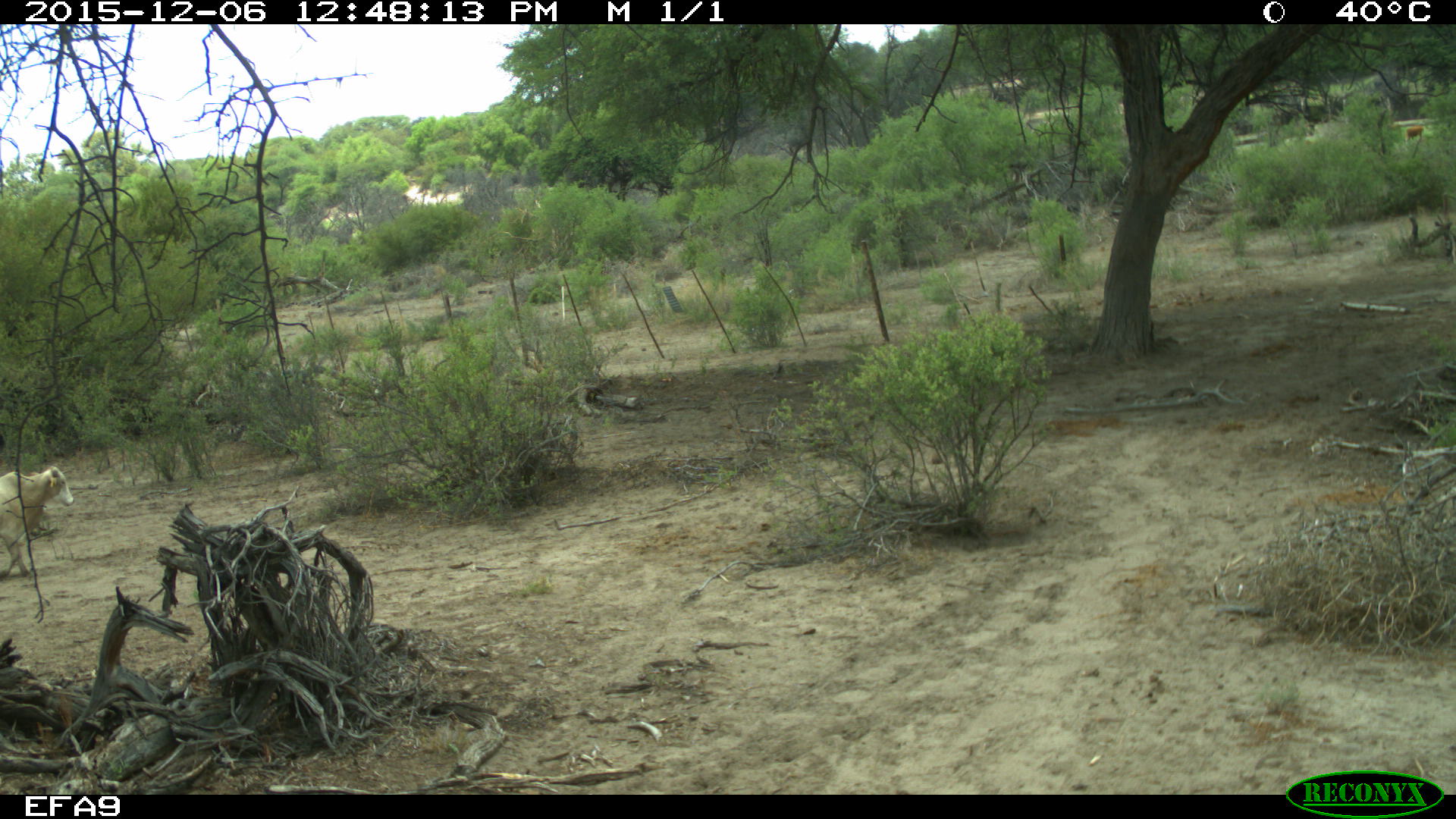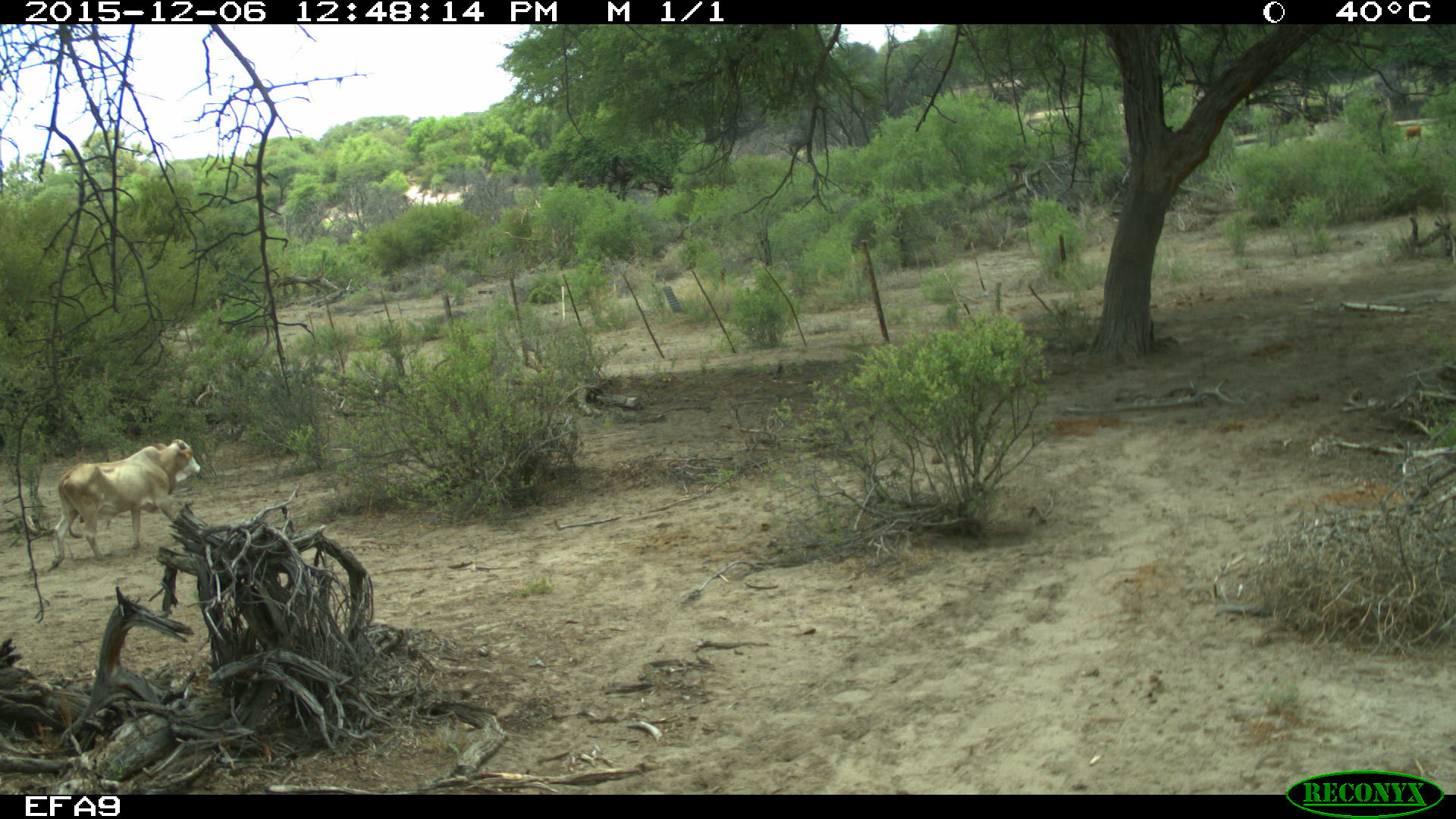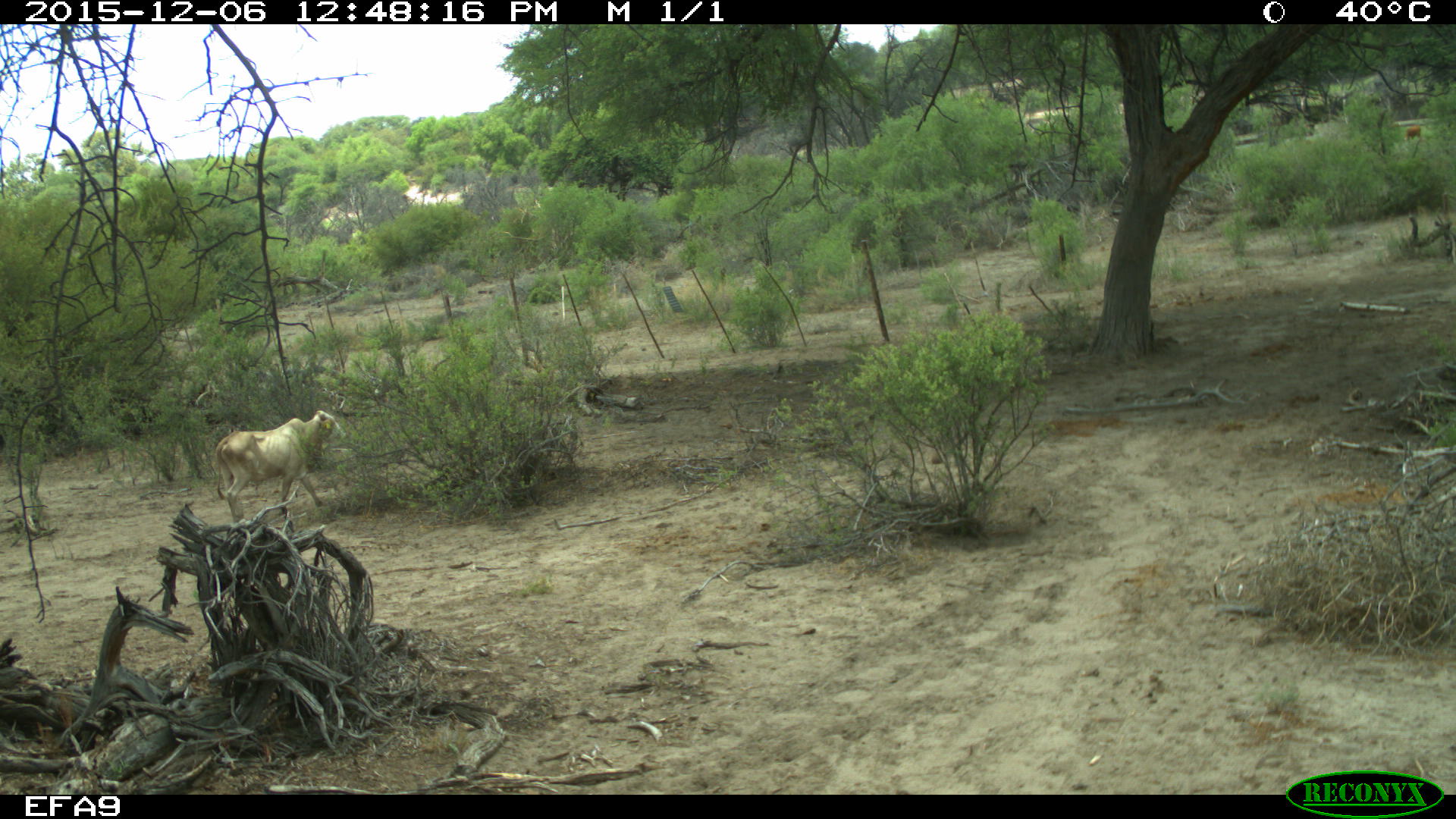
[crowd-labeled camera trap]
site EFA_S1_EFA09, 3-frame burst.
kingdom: Animalia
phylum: Chordata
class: Mammalia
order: Artiodactyla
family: Bovidae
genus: Bos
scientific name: Bos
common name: cattle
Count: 1.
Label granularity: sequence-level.